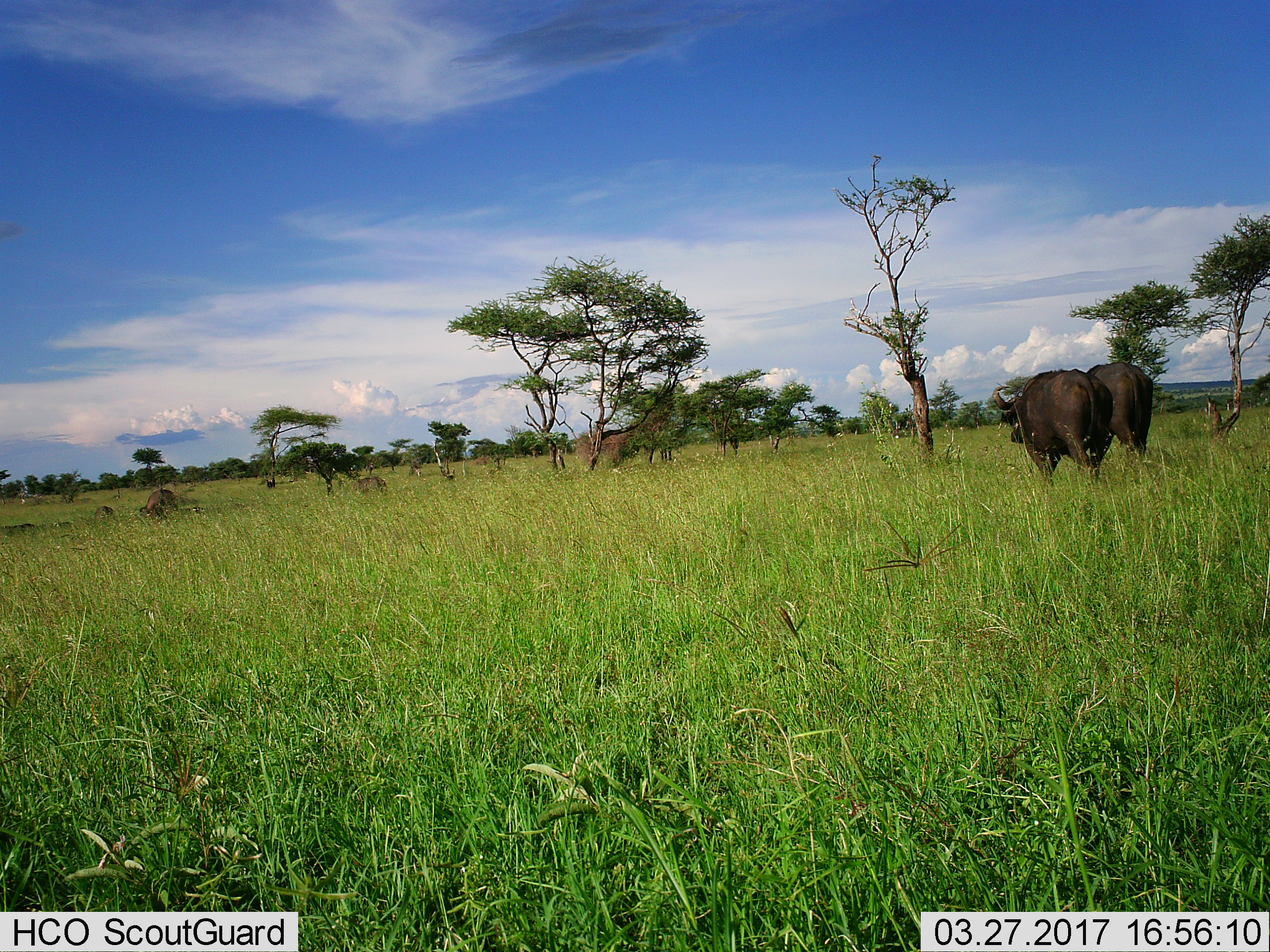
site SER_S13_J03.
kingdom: Animalia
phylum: Chordata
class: Mammalia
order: Artiodactyla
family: Bovidae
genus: Syncerus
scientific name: Syncerus caffer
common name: african buffalo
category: buffalo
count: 2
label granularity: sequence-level